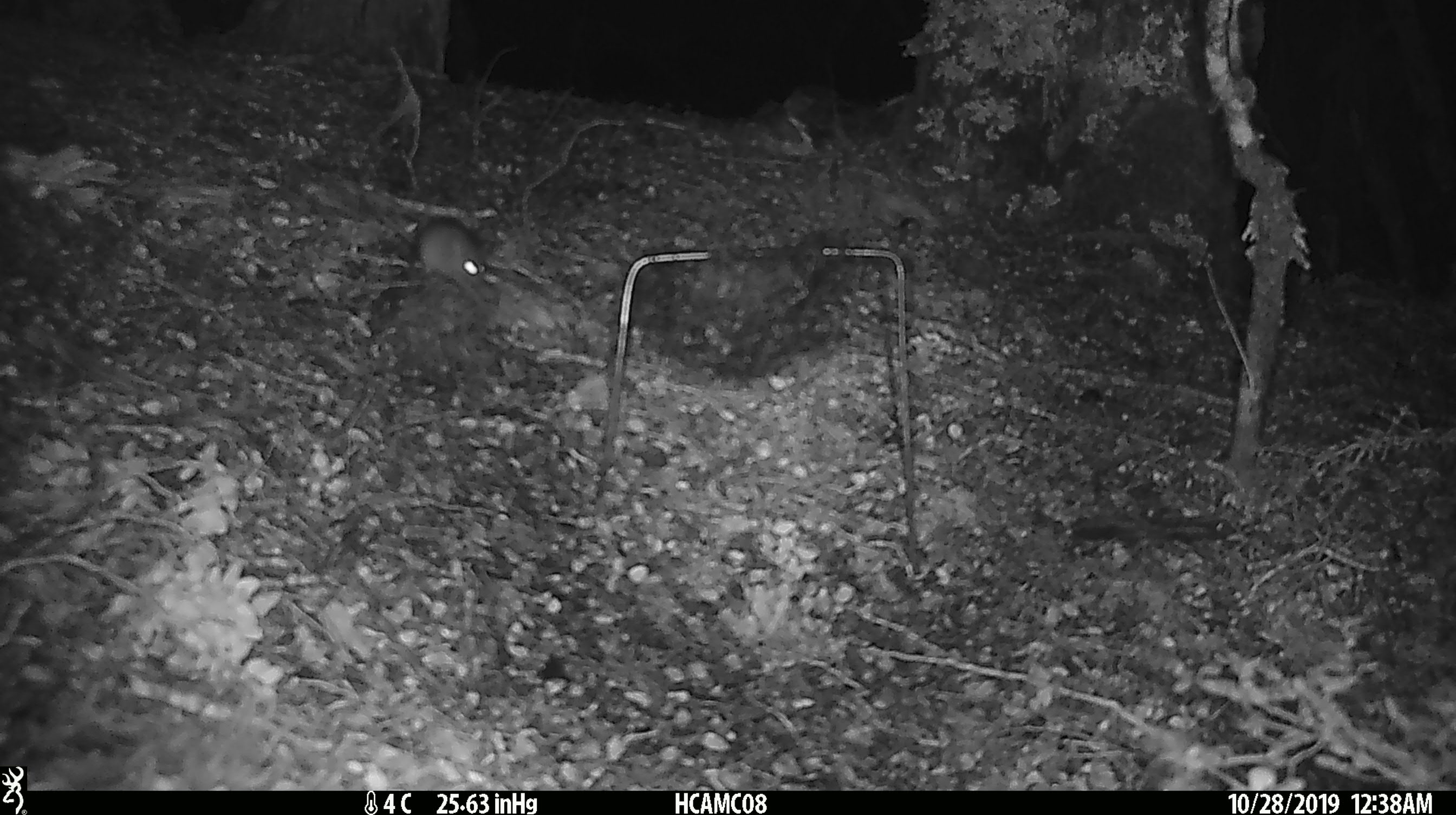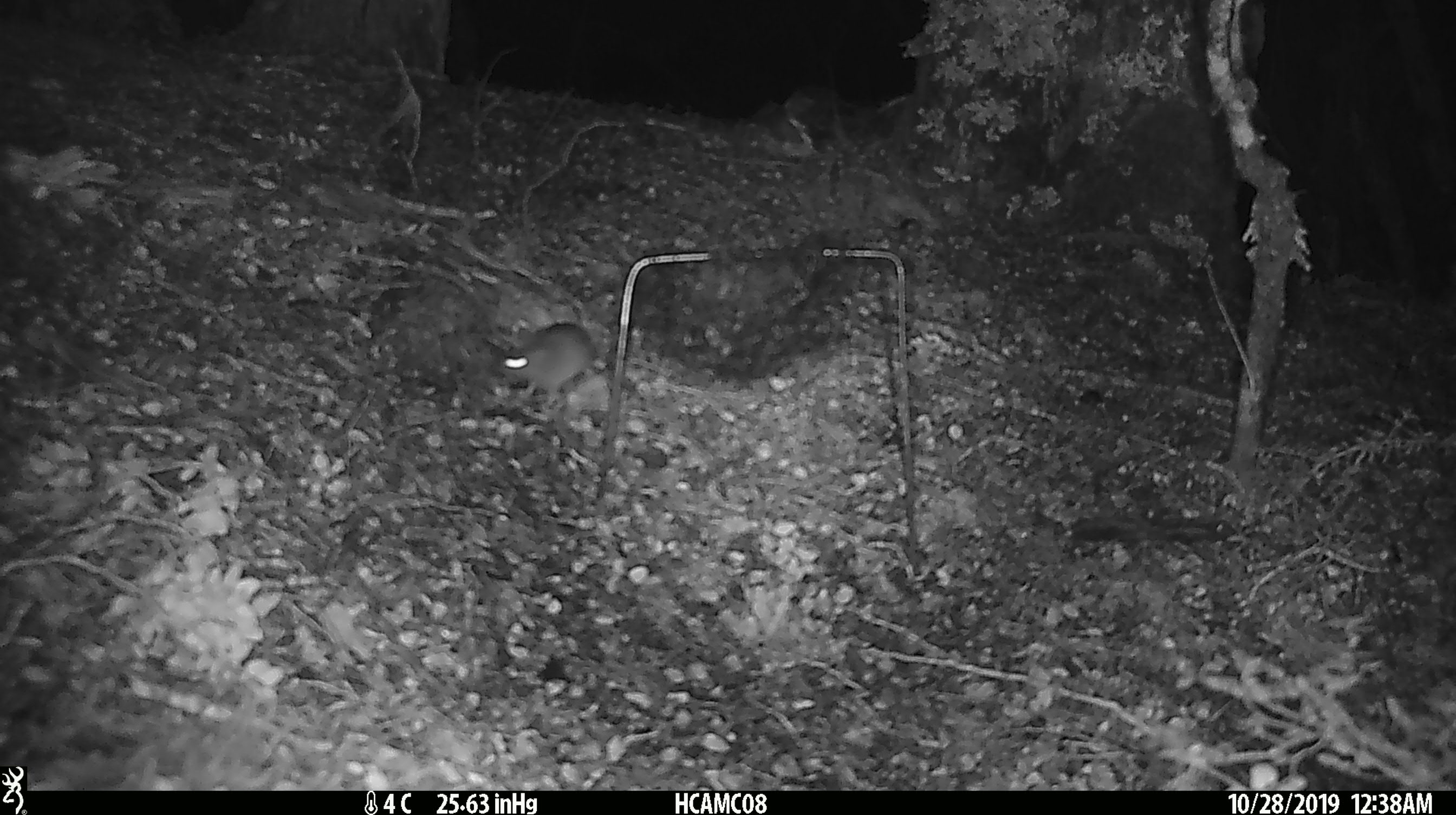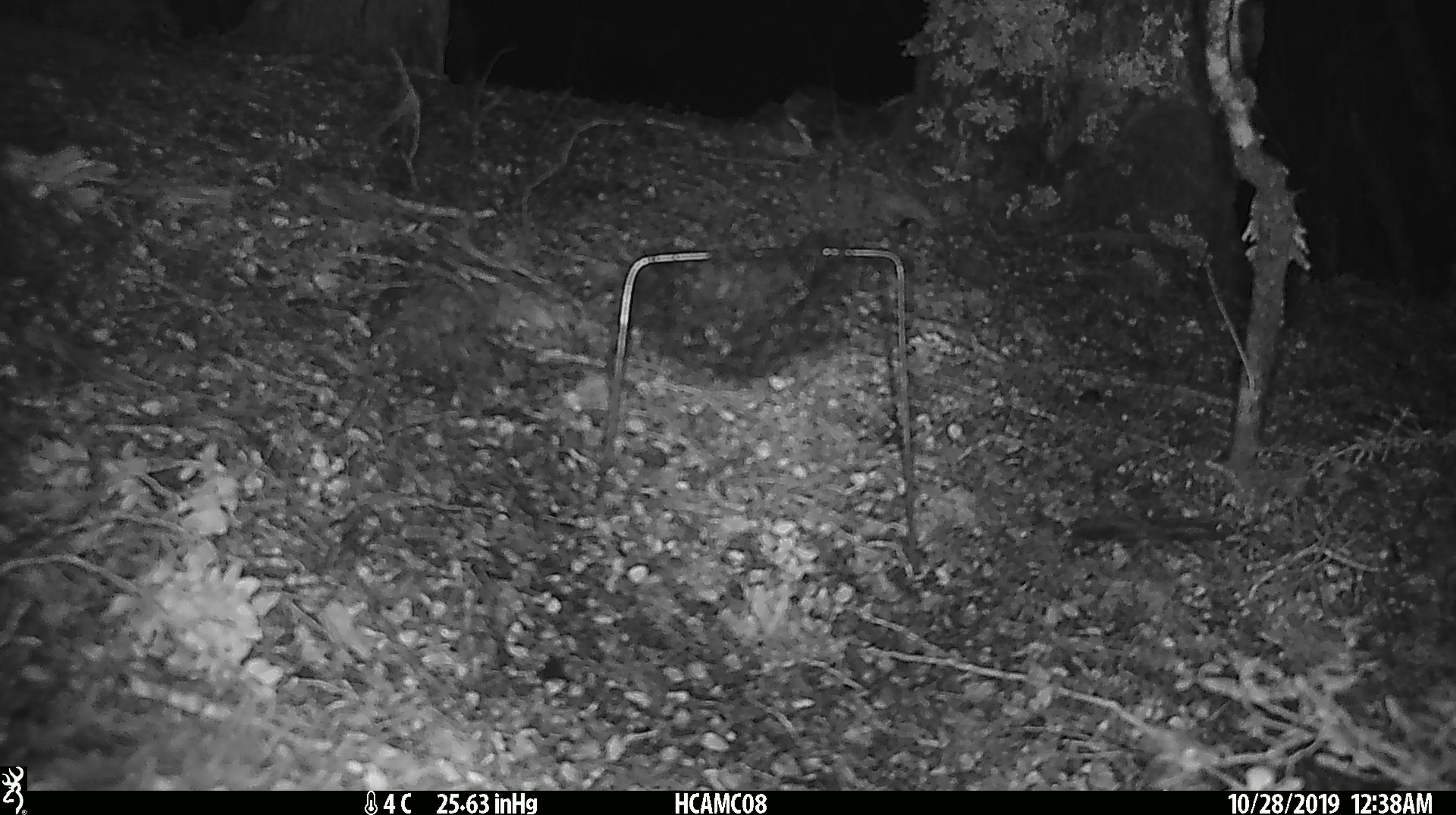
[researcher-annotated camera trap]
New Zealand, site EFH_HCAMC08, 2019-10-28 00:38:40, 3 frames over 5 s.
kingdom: Animalia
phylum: Chordata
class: Mammalia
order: Rodentia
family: Muridae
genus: Mus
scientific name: Mus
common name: mouse